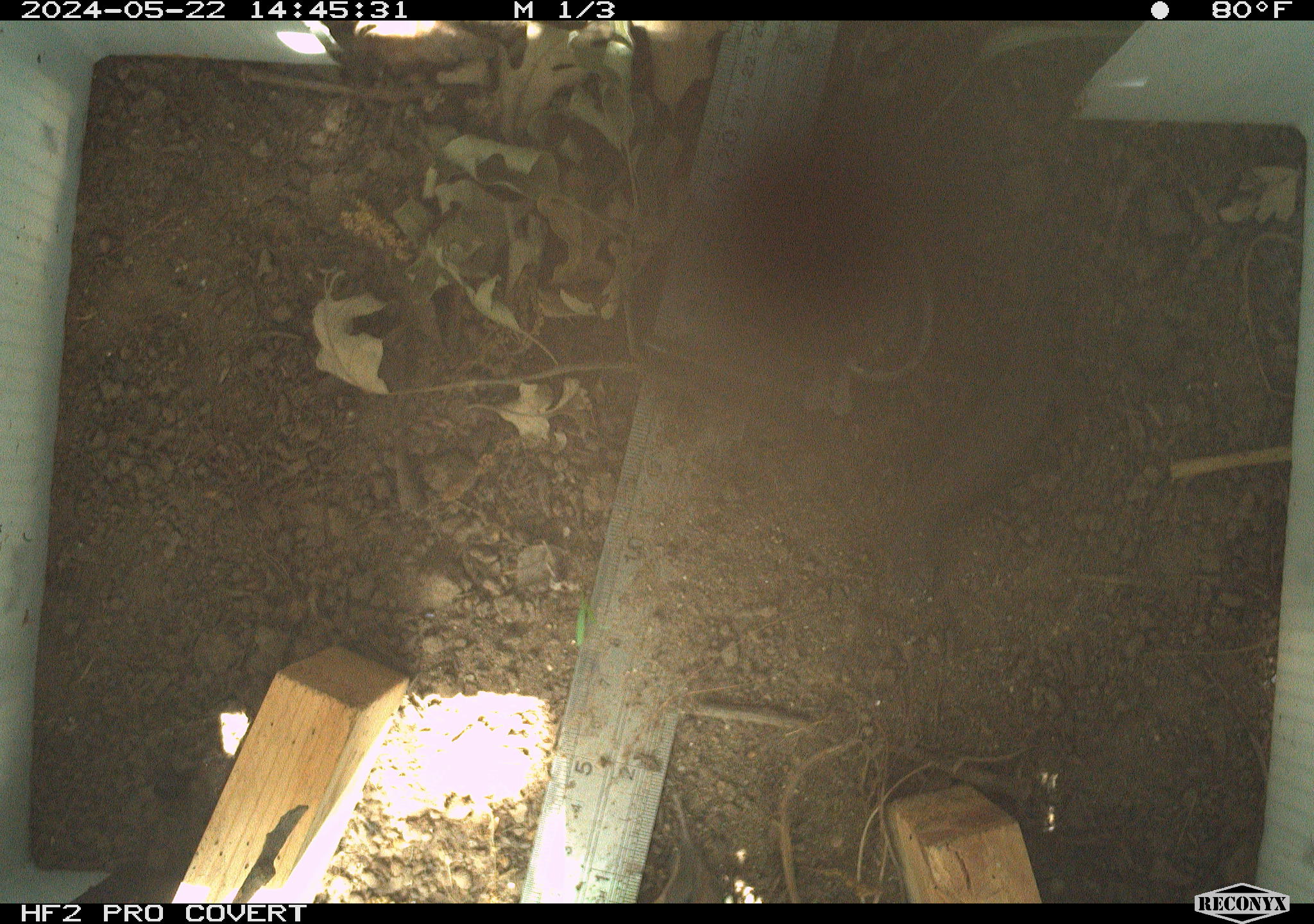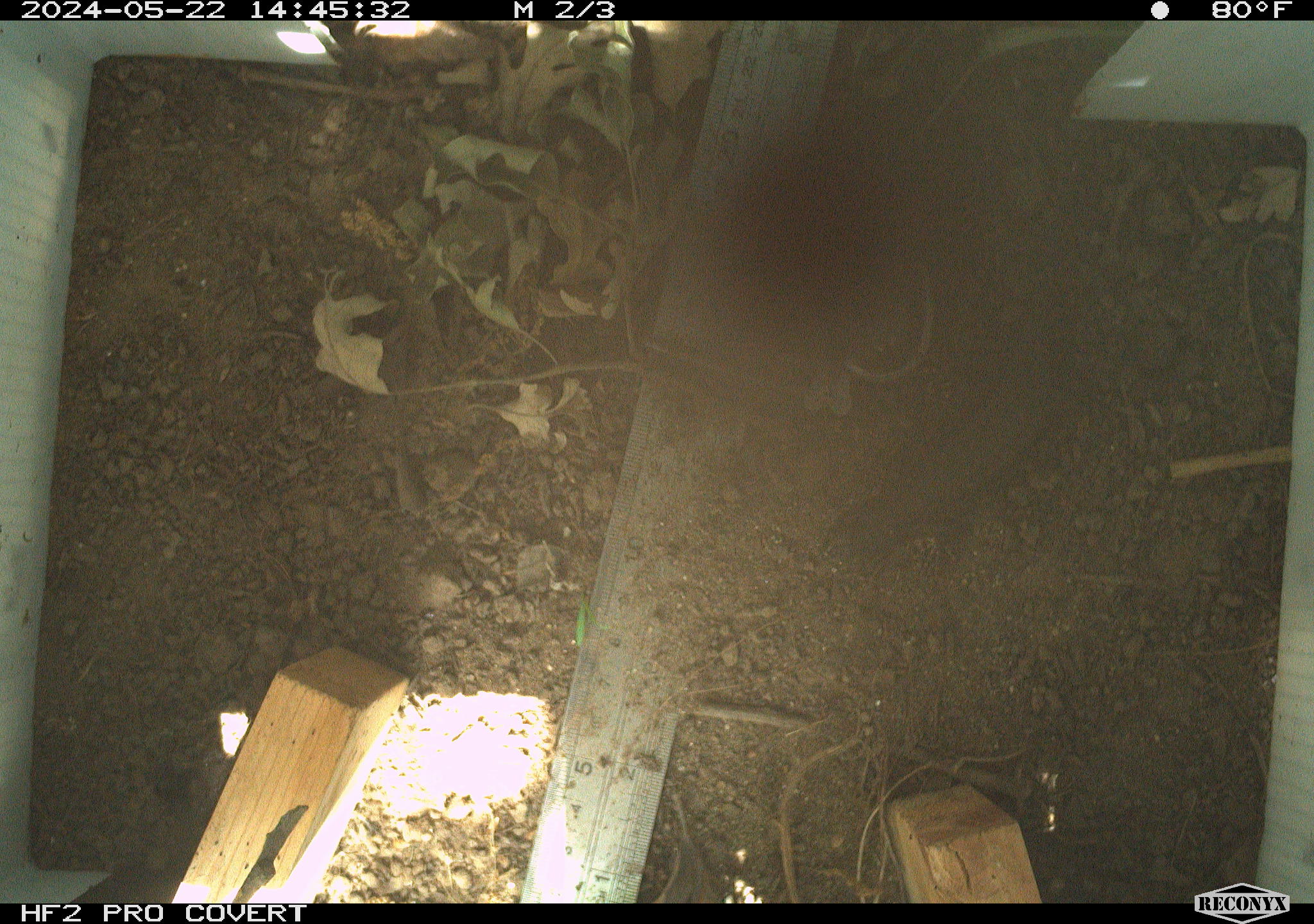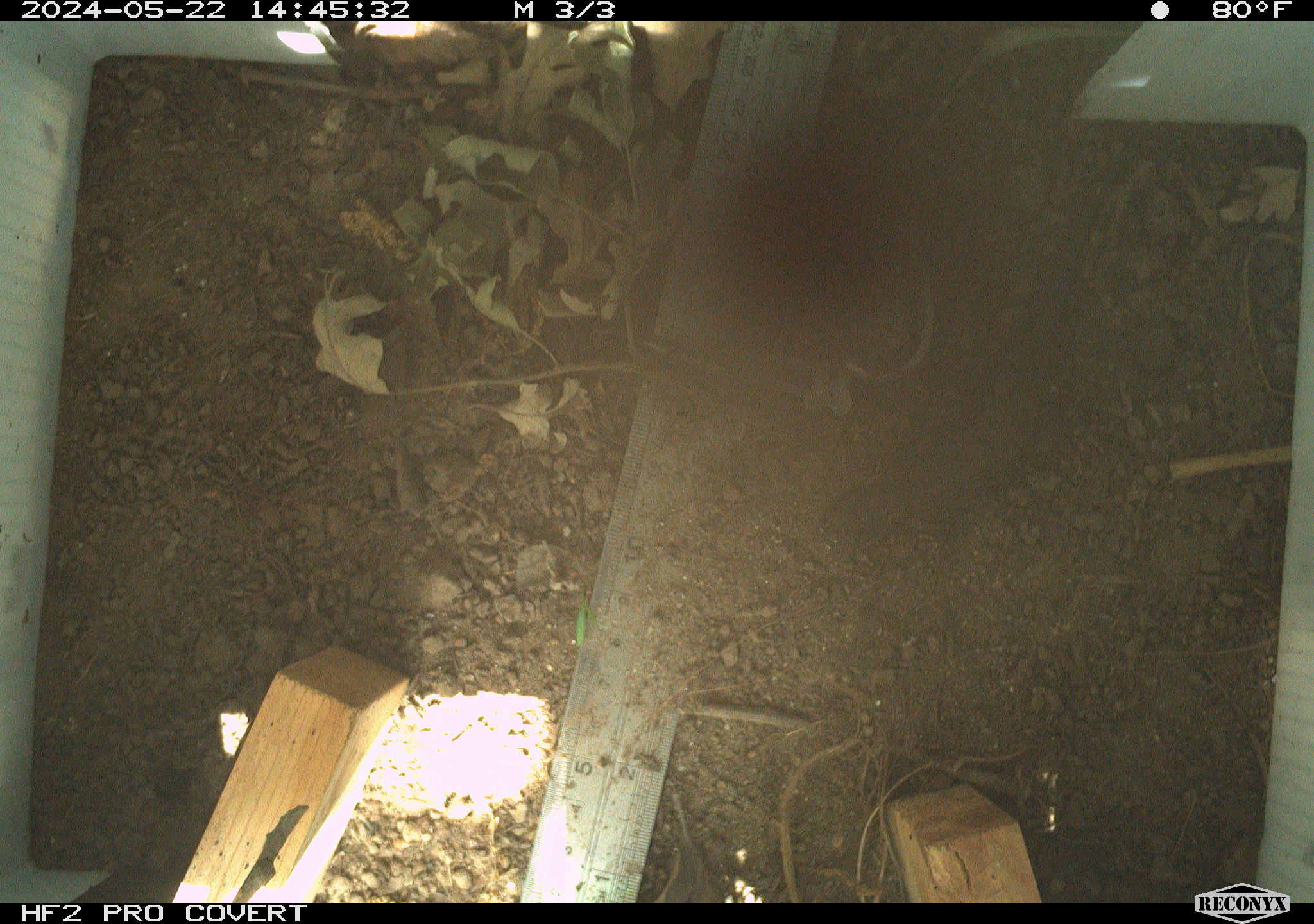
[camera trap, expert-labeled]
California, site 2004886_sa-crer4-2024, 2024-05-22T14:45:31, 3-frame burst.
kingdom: Animalia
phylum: Chordata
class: Reptilia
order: Squamata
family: Phrynosomatidae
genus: Sceloporus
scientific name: Sceloporus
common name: spiny lizards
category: sceloporus species